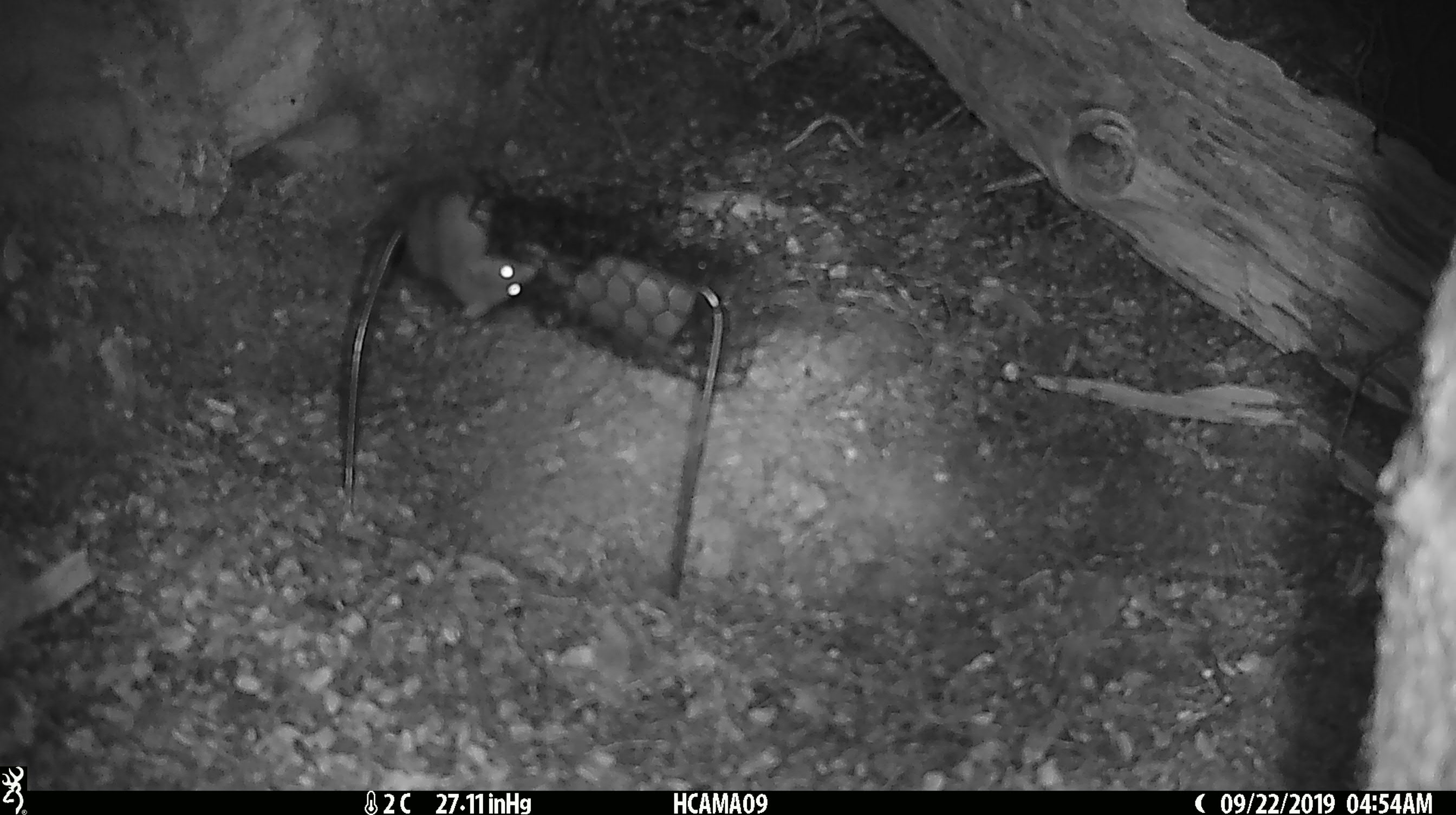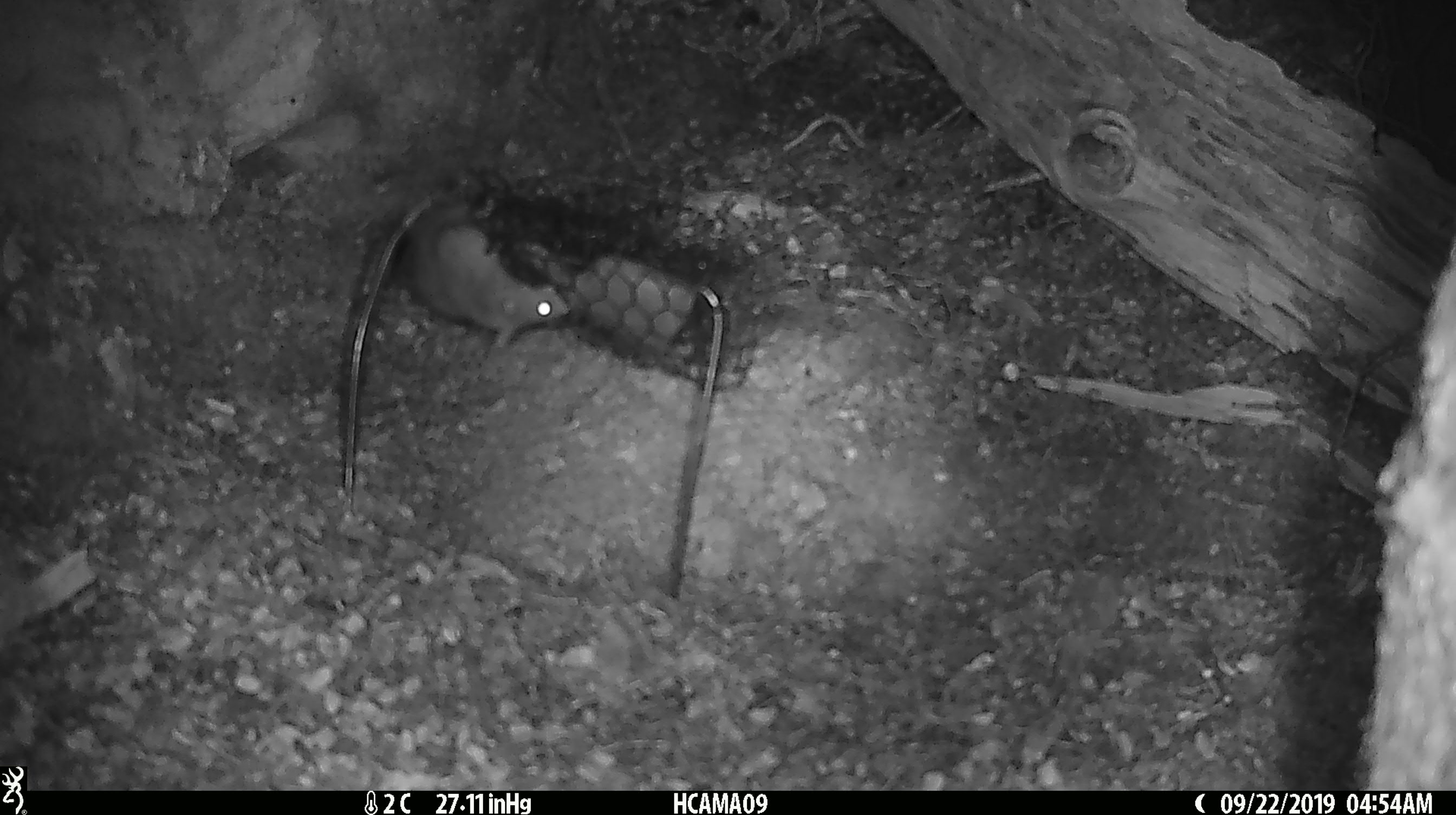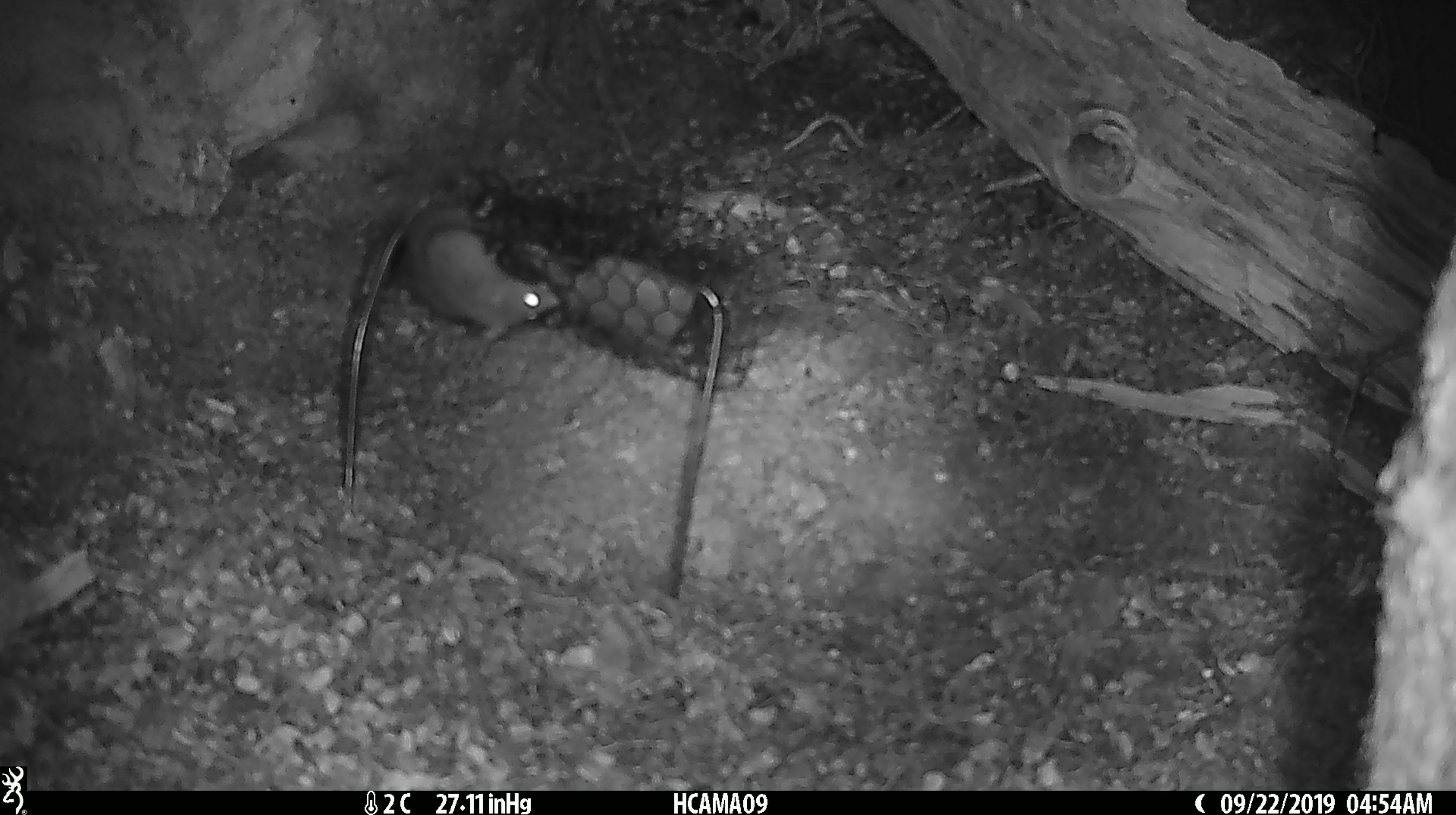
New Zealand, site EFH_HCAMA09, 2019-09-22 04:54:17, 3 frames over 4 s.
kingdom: Animalia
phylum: Chordata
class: Mammalia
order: Rodentia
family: Muridae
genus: Mus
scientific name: Mus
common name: mouse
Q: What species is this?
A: Mouse (Mus).